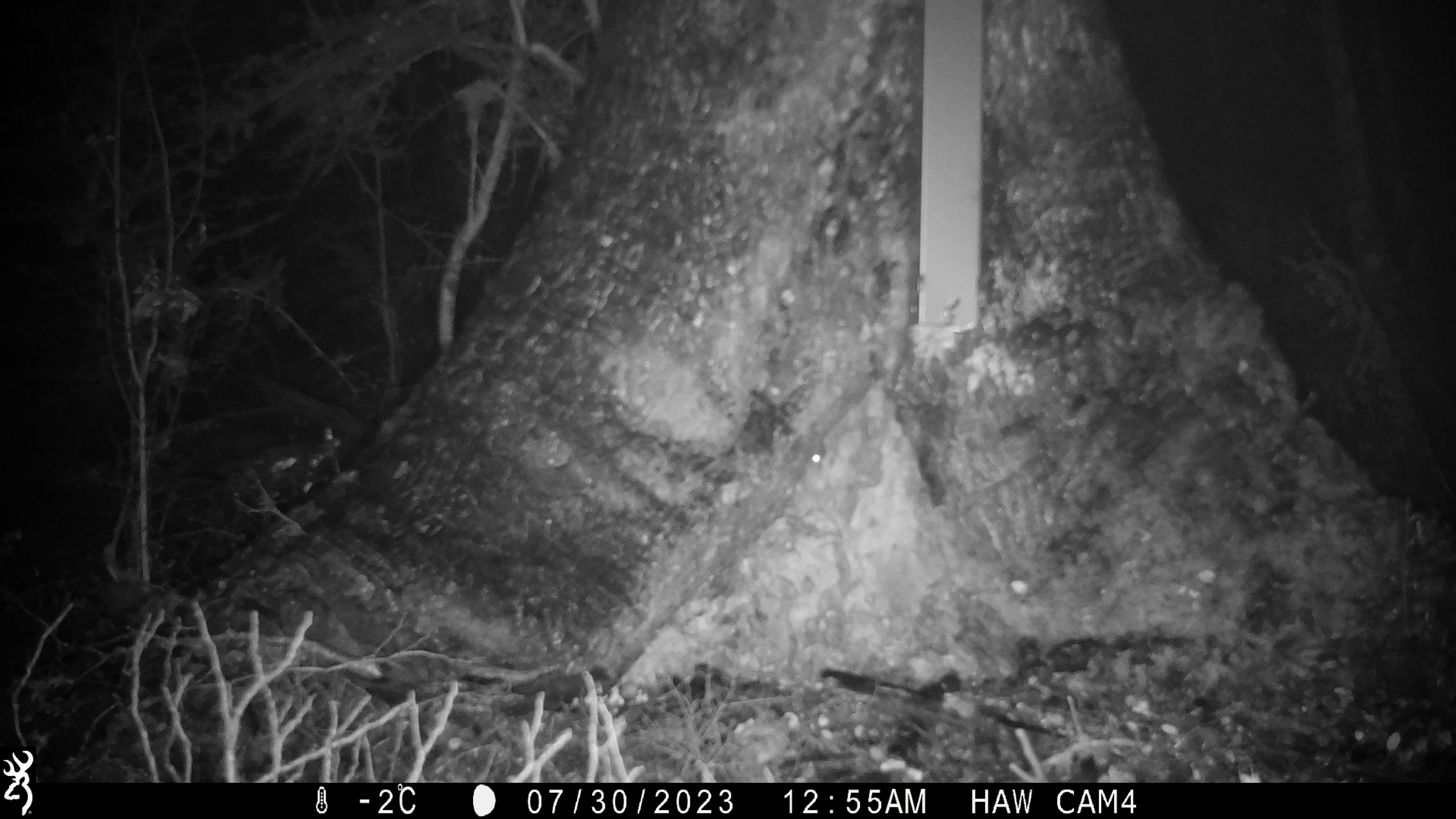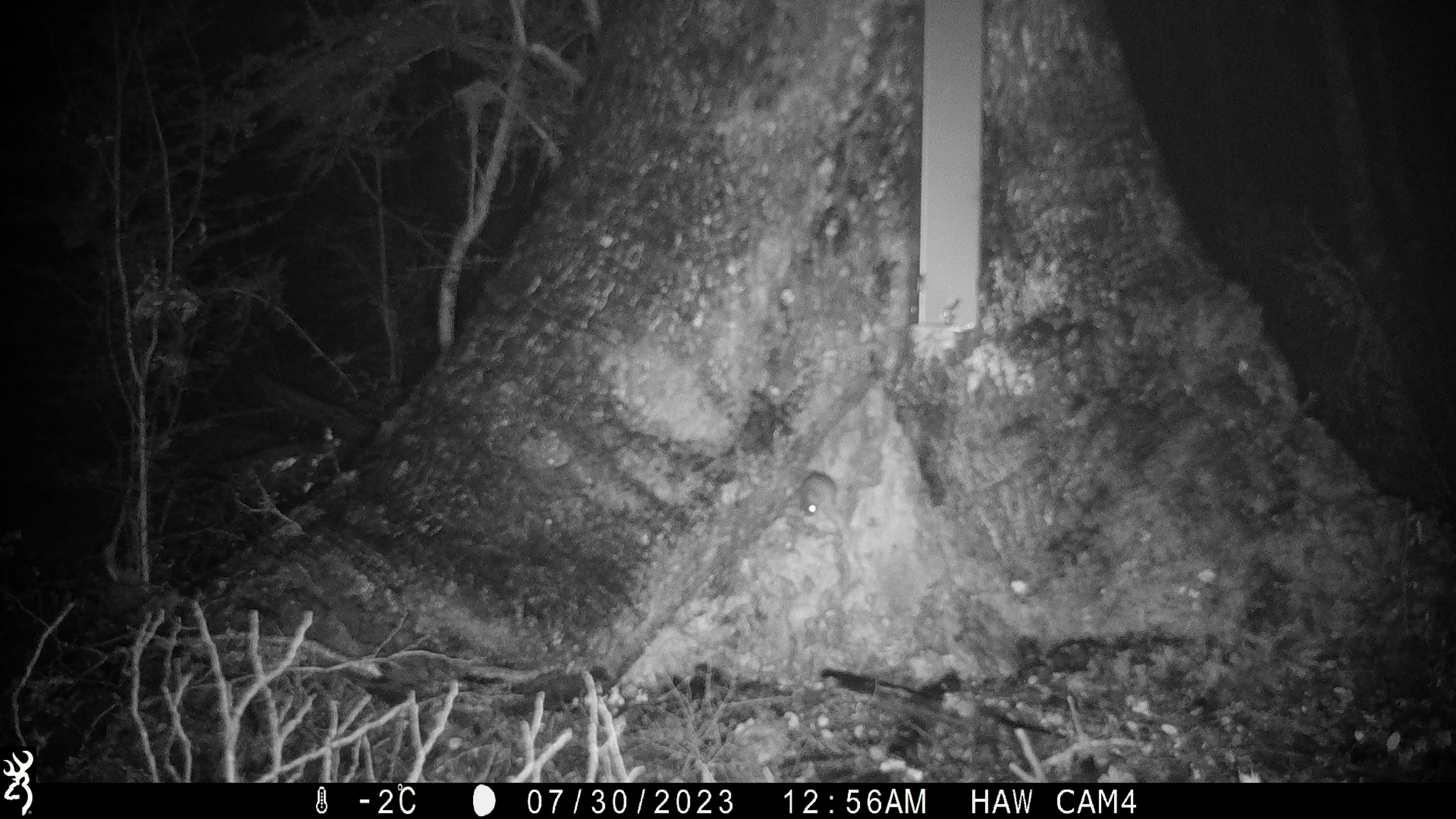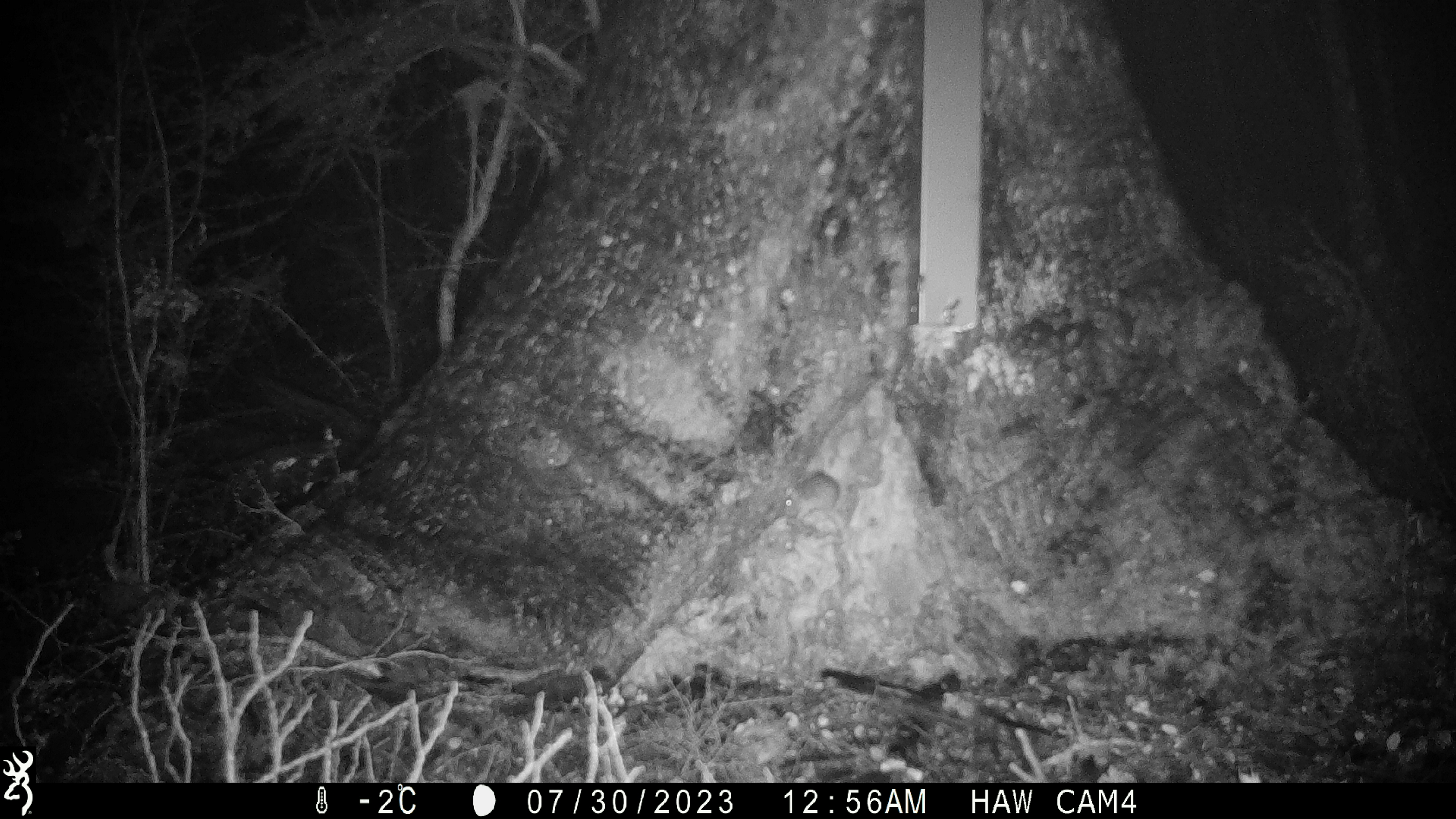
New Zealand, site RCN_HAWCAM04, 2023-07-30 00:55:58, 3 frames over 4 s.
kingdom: Animalia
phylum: Chordata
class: Mammalia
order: Rodentia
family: Muridae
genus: Mus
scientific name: Mus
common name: mouse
Mouse (Mus).